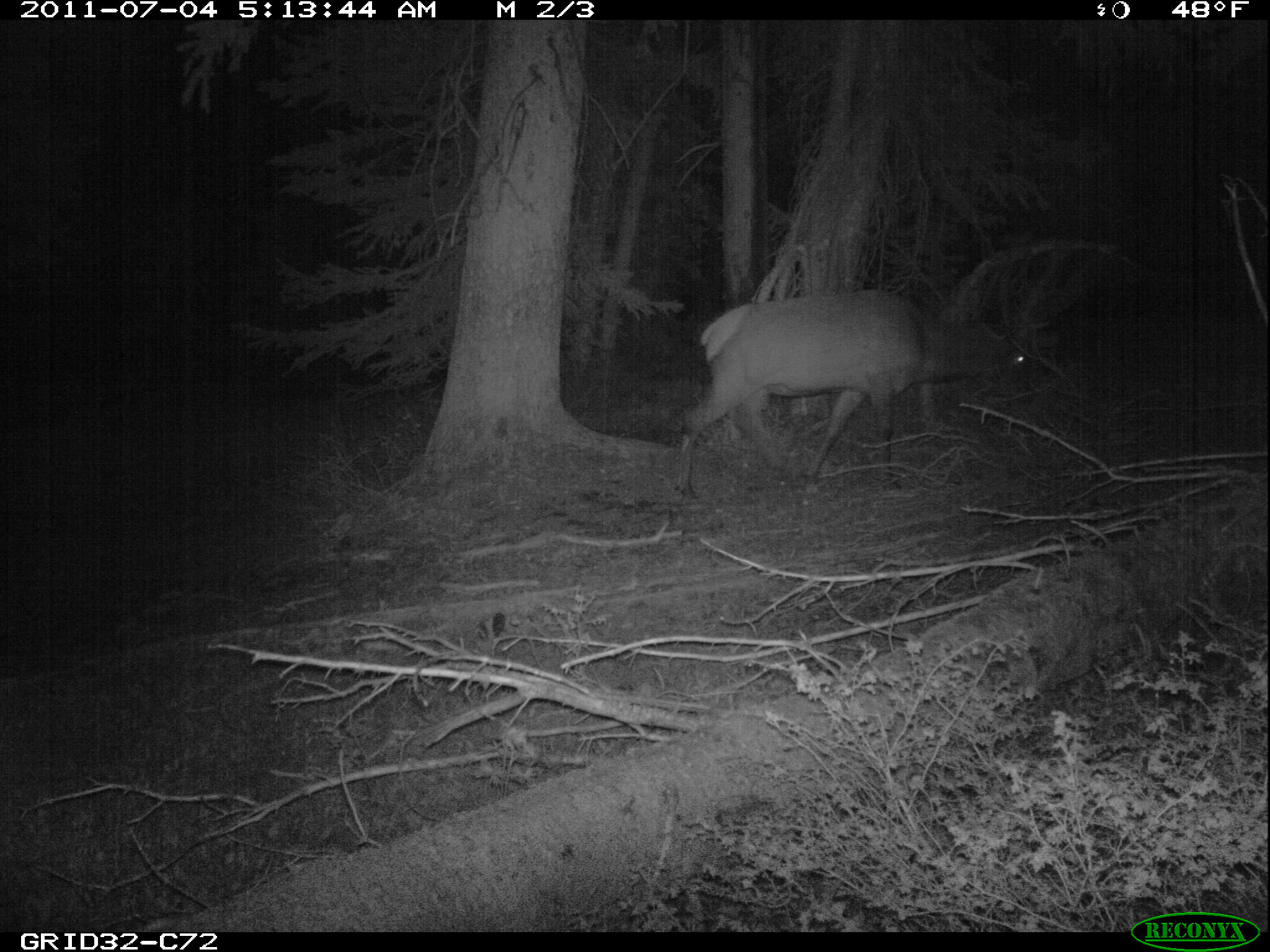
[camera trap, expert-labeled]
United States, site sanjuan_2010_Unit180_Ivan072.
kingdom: Animalia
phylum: Chordata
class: Mammalia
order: Artiodactyla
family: Cervidae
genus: Cervus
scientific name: Cervus elaphus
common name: red deer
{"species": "Cervus elaphus (red deer)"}